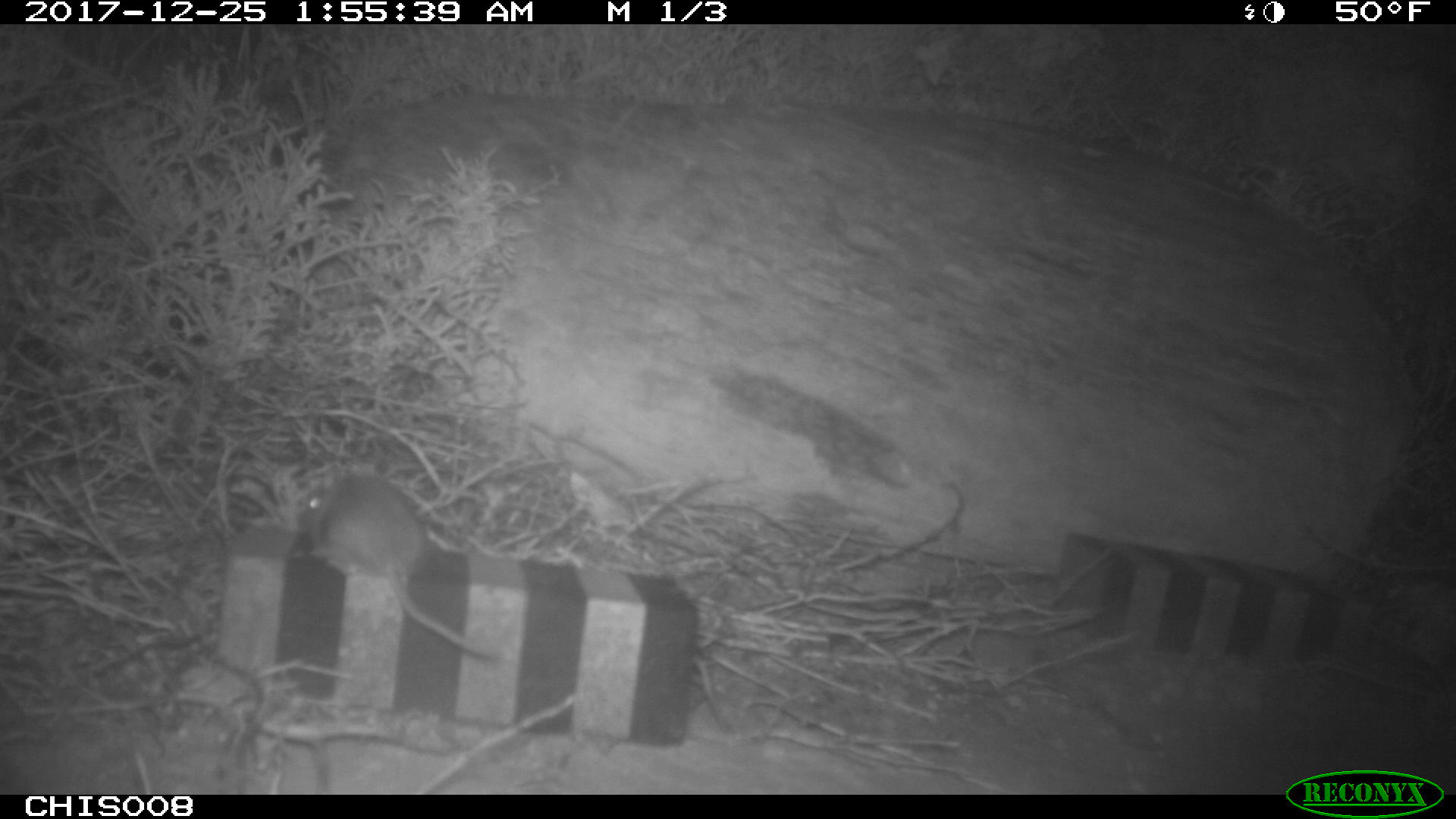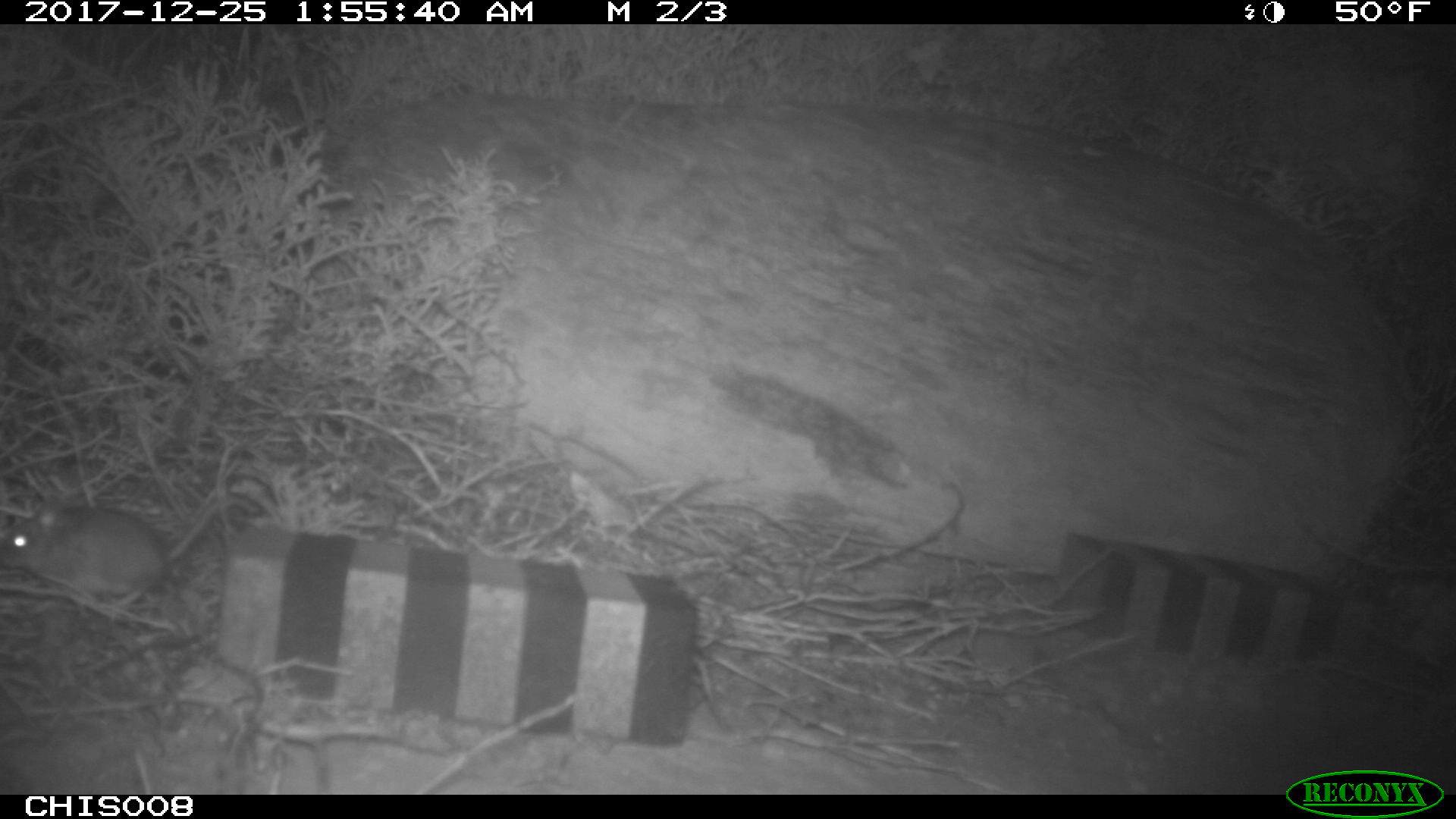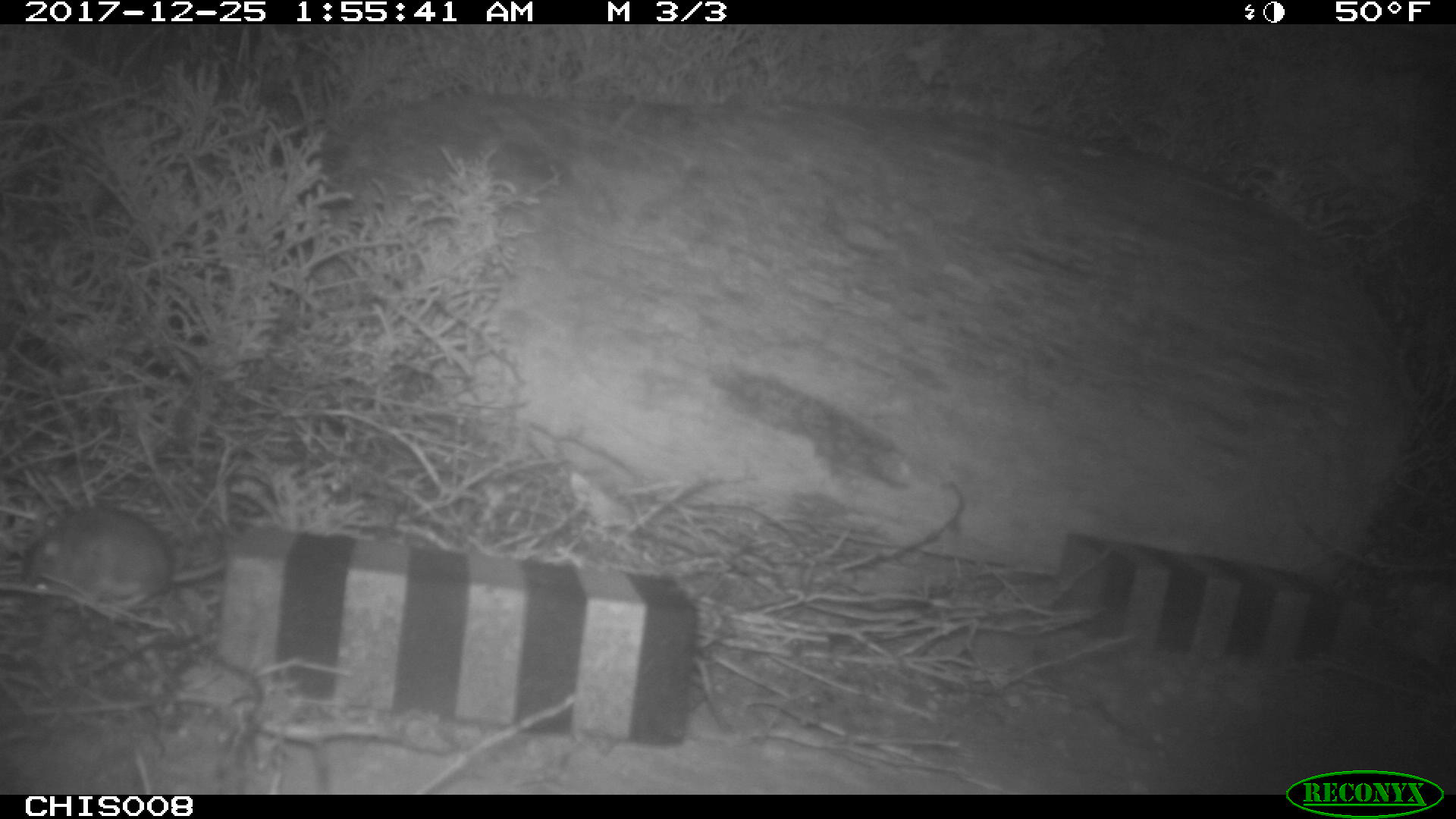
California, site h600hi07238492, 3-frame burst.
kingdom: Animalia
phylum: Chordata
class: Mammalia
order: Rodentia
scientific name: Rodentia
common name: rodent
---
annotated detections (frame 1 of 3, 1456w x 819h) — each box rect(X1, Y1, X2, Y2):
rodent: rect(293, 473, 499, 658)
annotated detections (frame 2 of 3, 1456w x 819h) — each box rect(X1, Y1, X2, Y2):
rodent: rect(0, 504, 218, 604)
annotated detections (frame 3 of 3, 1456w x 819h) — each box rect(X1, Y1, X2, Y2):
rodent: rect(19, 503, 227, 607)